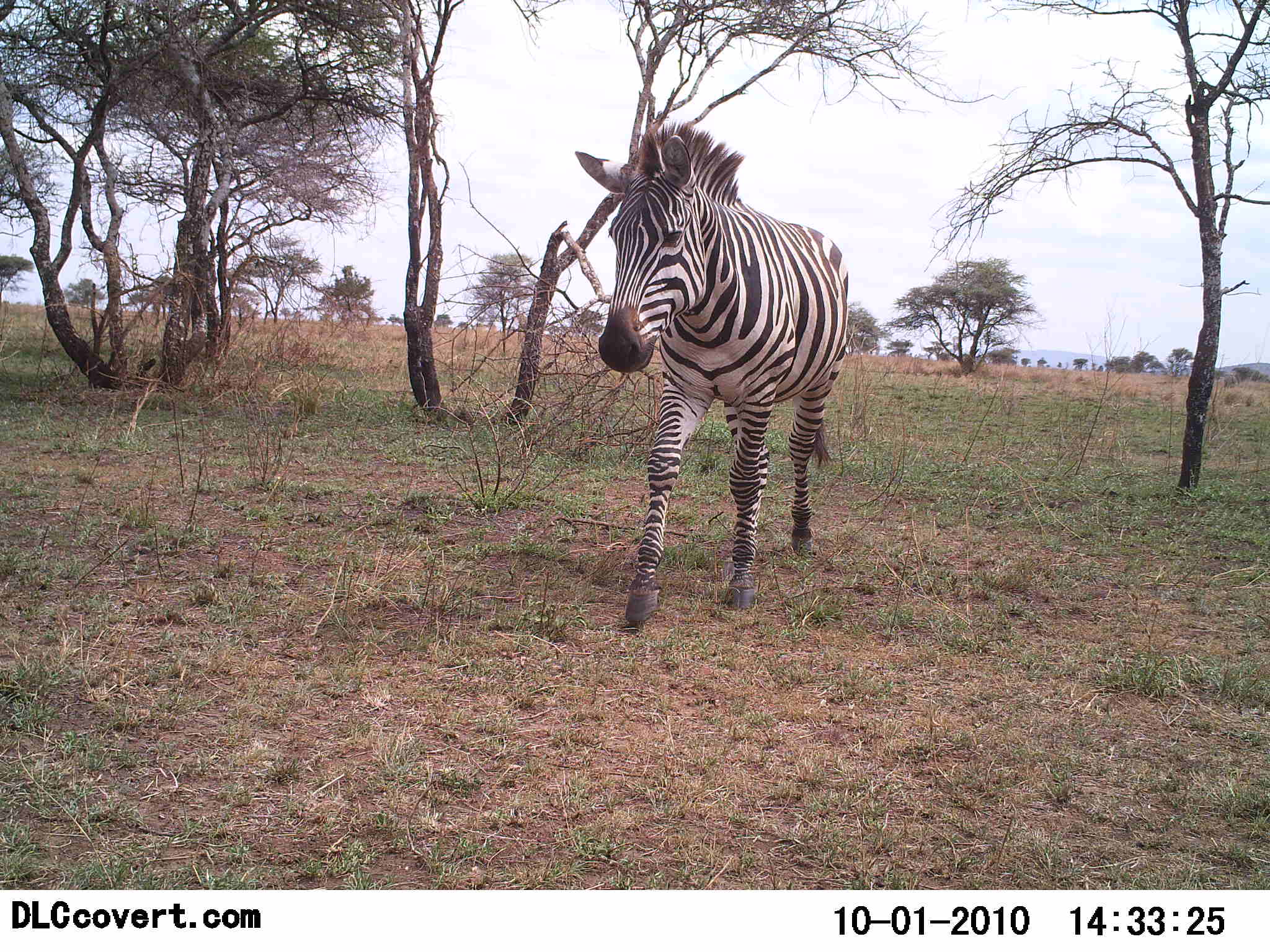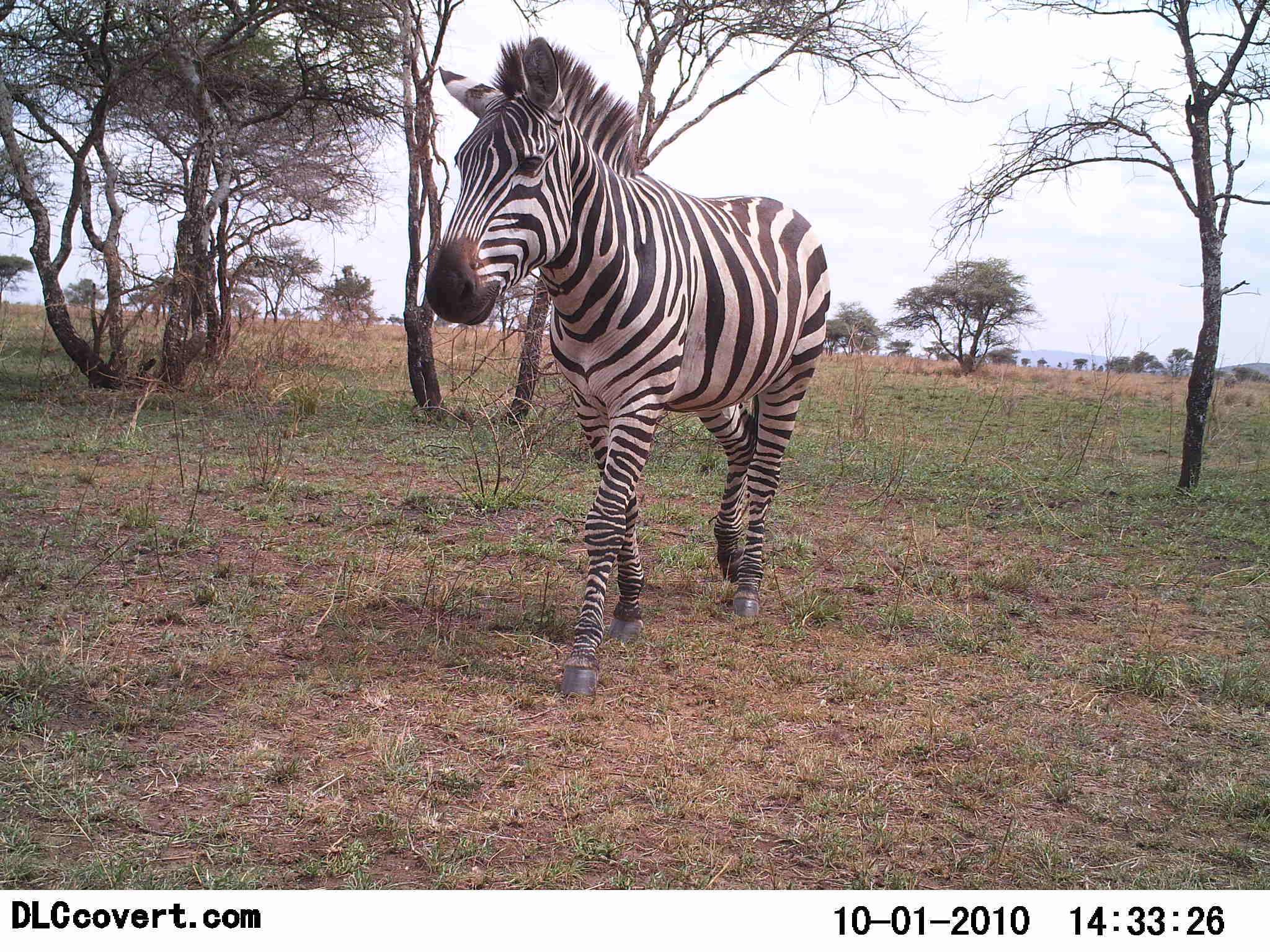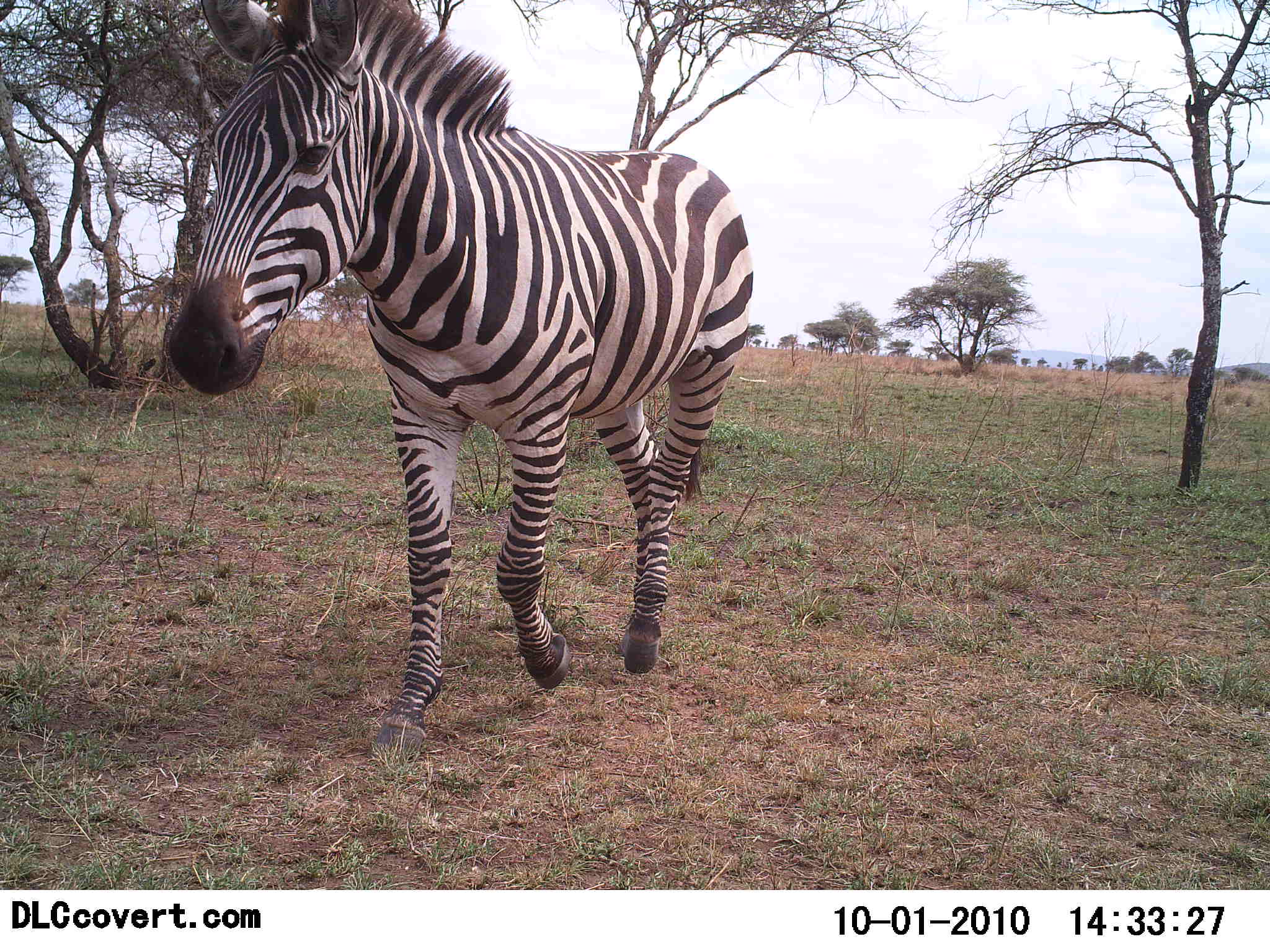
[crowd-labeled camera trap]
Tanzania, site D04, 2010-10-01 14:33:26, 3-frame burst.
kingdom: Animalia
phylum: Chordata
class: Mammalia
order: Perissodactyla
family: Equidae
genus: Equus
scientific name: Equus quagga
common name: plains zebra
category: zebra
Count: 1.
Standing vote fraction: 0%.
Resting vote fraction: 0%.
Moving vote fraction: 100%.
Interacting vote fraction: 0%.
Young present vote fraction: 0%.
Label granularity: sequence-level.